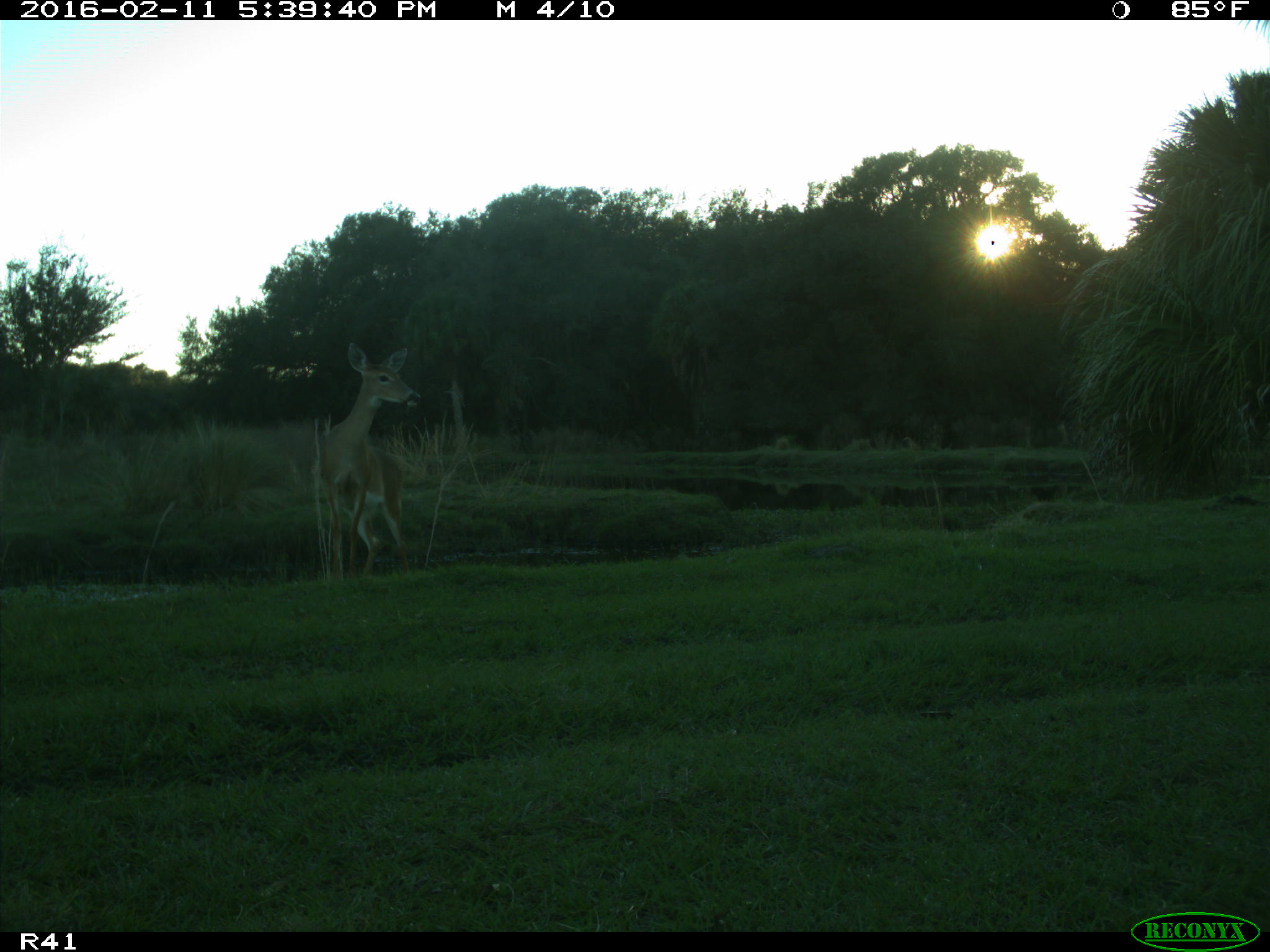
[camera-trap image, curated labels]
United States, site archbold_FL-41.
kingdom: Animalia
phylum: Chordata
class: Mammalia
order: Artiodactyla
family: Cervidae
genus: Odocoileus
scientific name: Odocoileus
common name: deer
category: unidentified deer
Unidentified deer (deer) (Odocoileus).